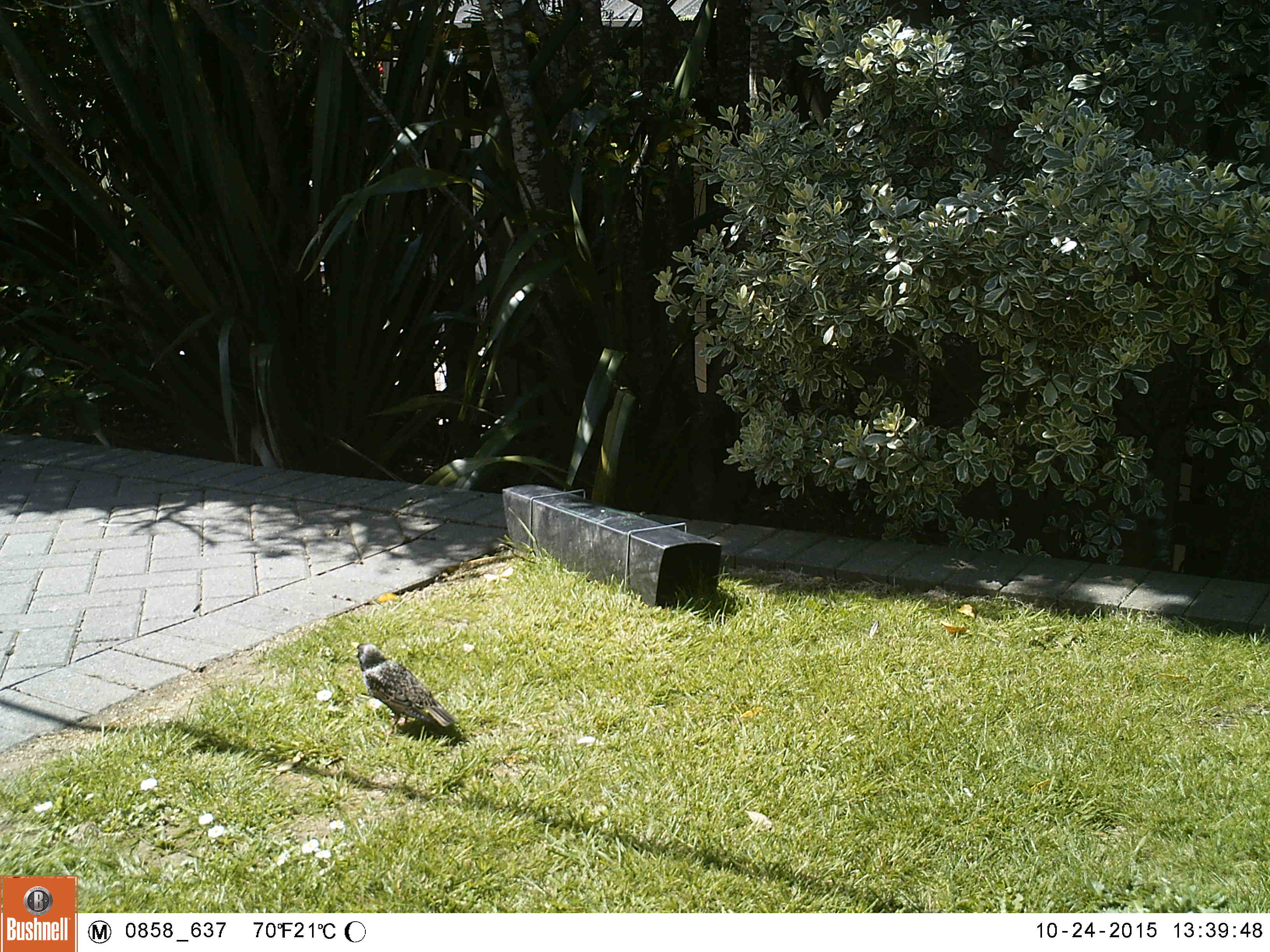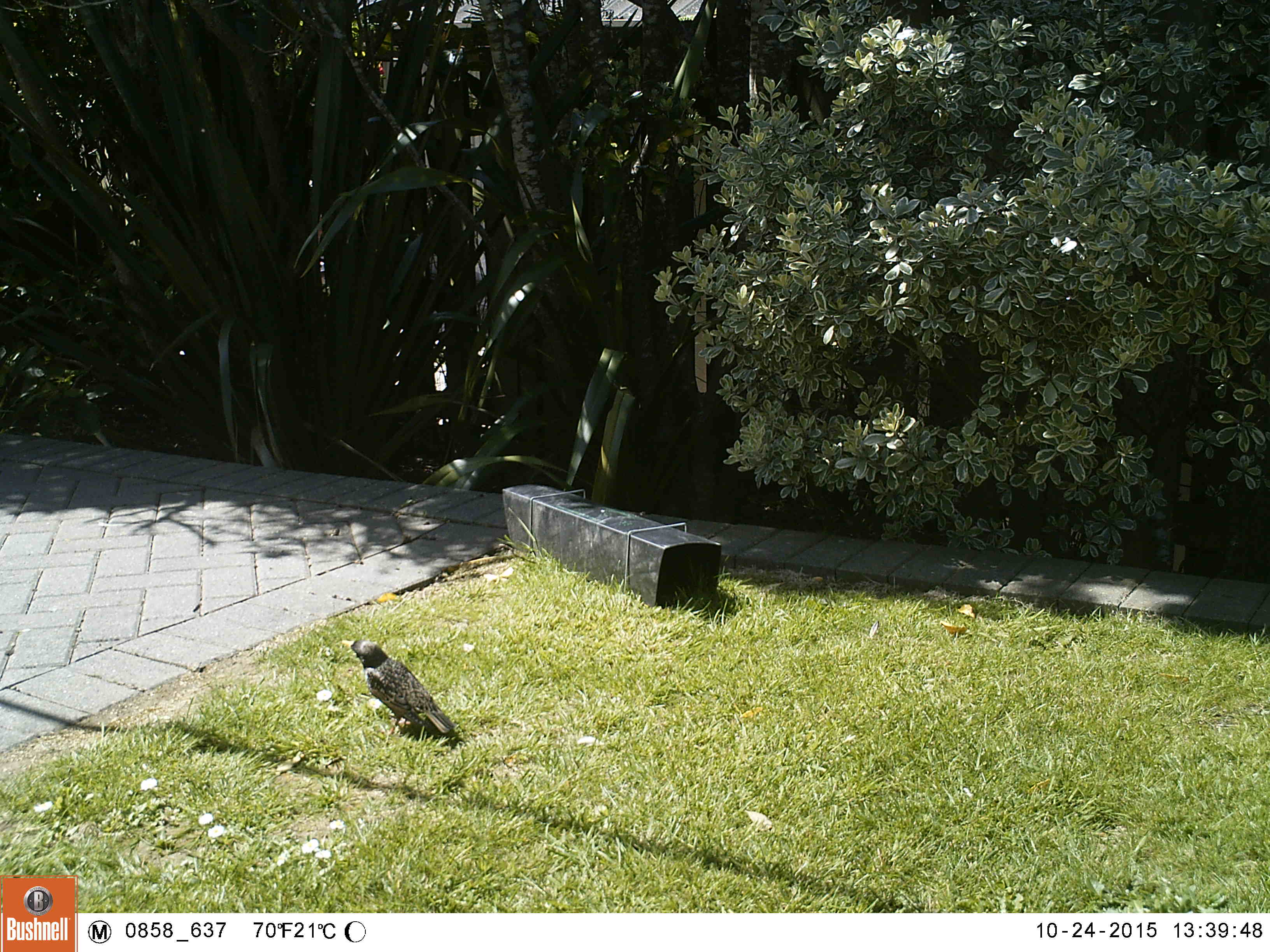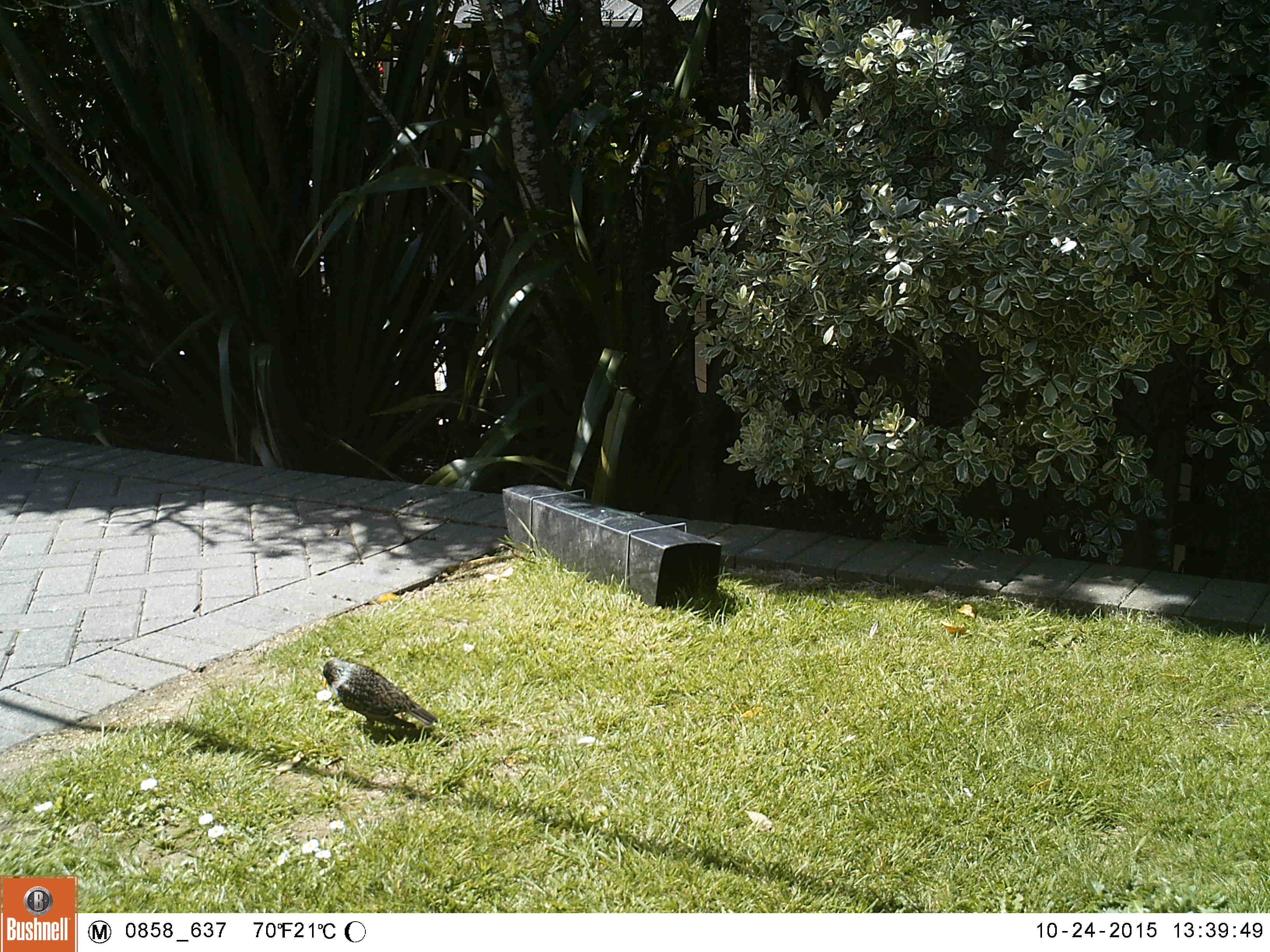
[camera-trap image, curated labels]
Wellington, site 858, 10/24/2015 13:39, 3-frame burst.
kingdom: Animalia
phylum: Chordata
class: Aves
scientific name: Aves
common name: bird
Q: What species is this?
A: Bird (Aves).